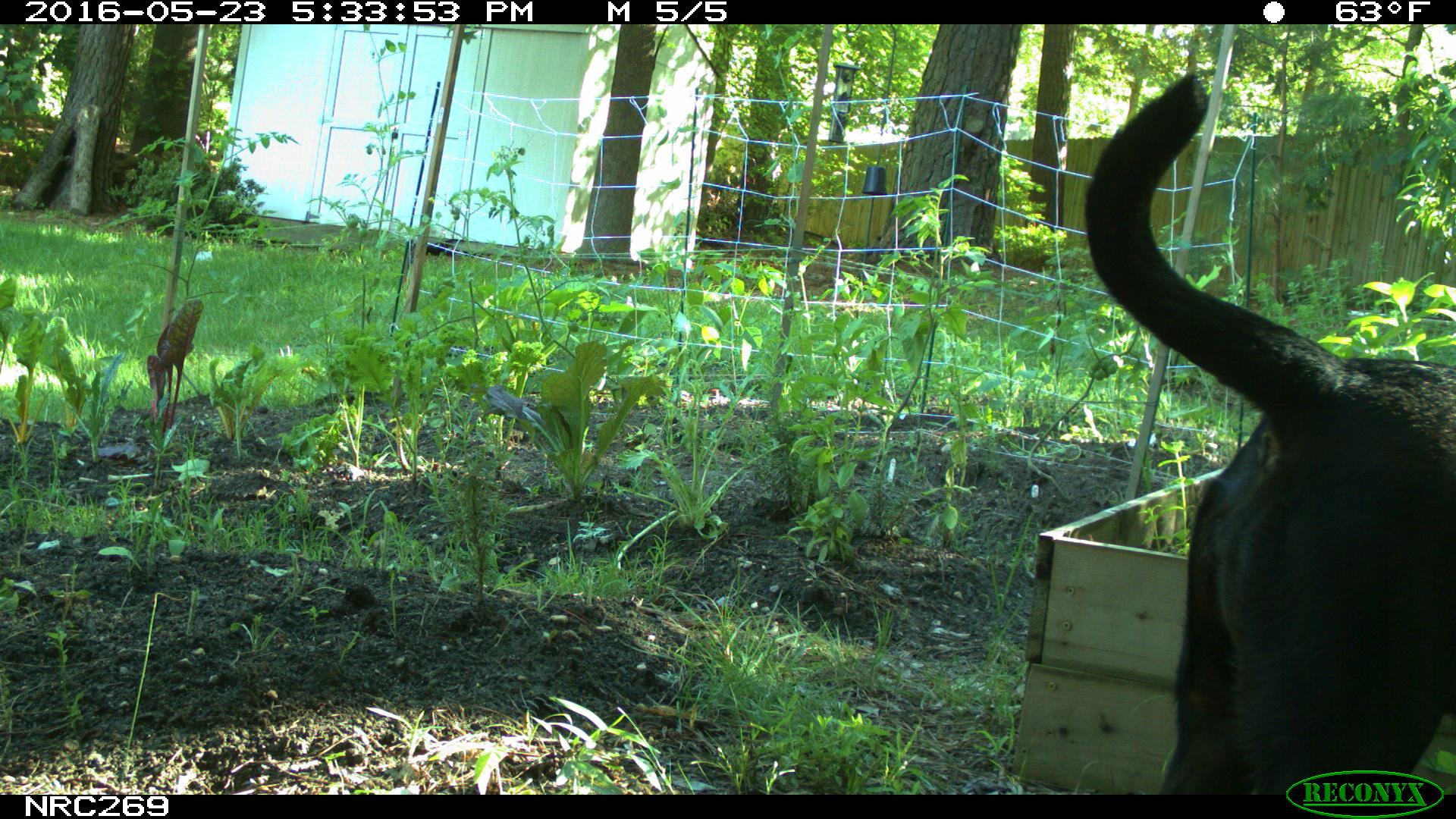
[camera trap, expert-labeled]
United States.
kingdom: Animalia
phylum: Chordata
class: Mammalia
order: Carnivora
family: Canidae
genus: Canis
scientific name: Canis familiaris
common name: domestic dog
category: Dog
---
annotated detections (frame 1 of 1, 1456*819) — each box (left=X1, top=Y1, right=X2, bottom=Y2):
Dog: (left=1081, top=63, right=1456, bottom=819)